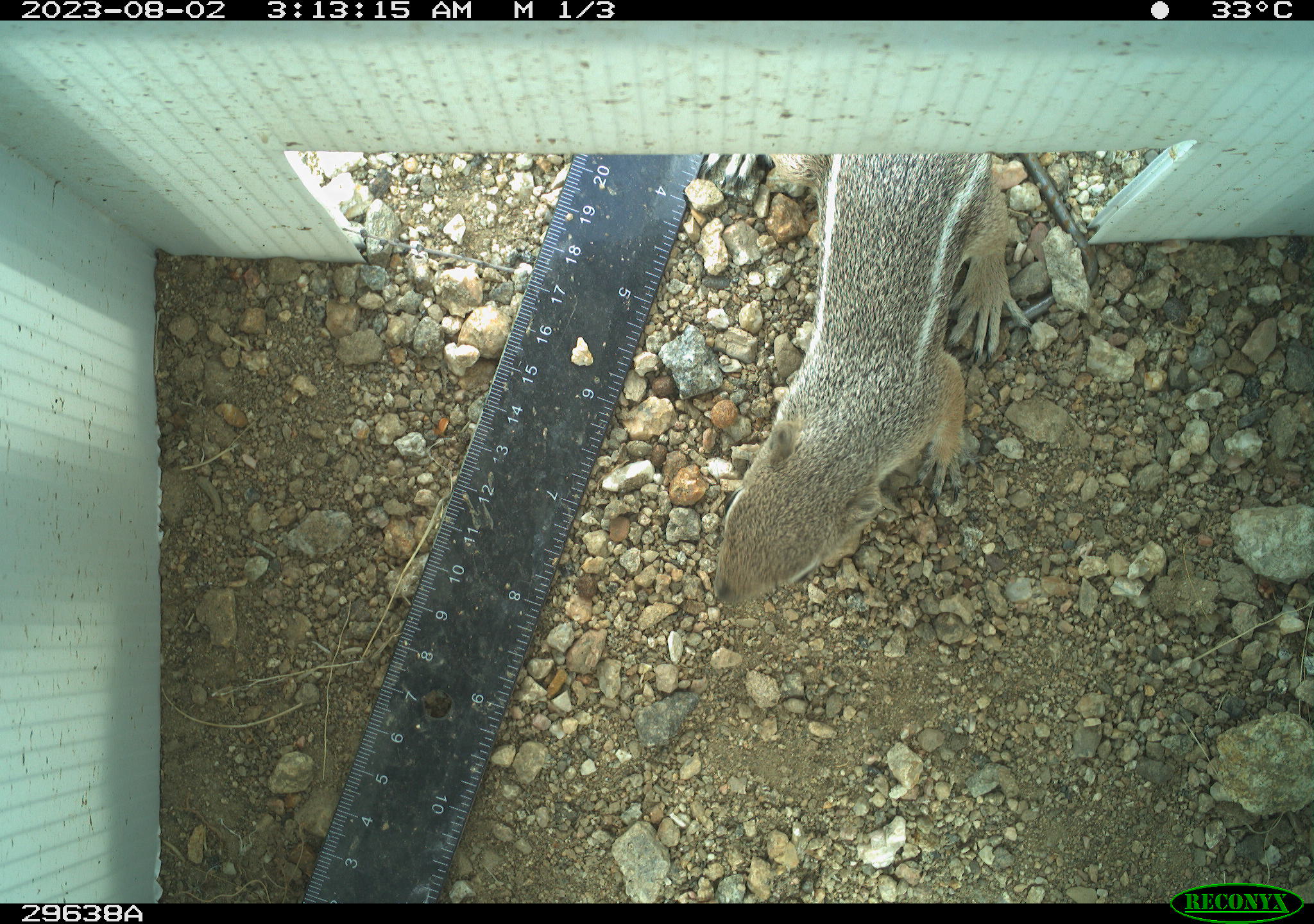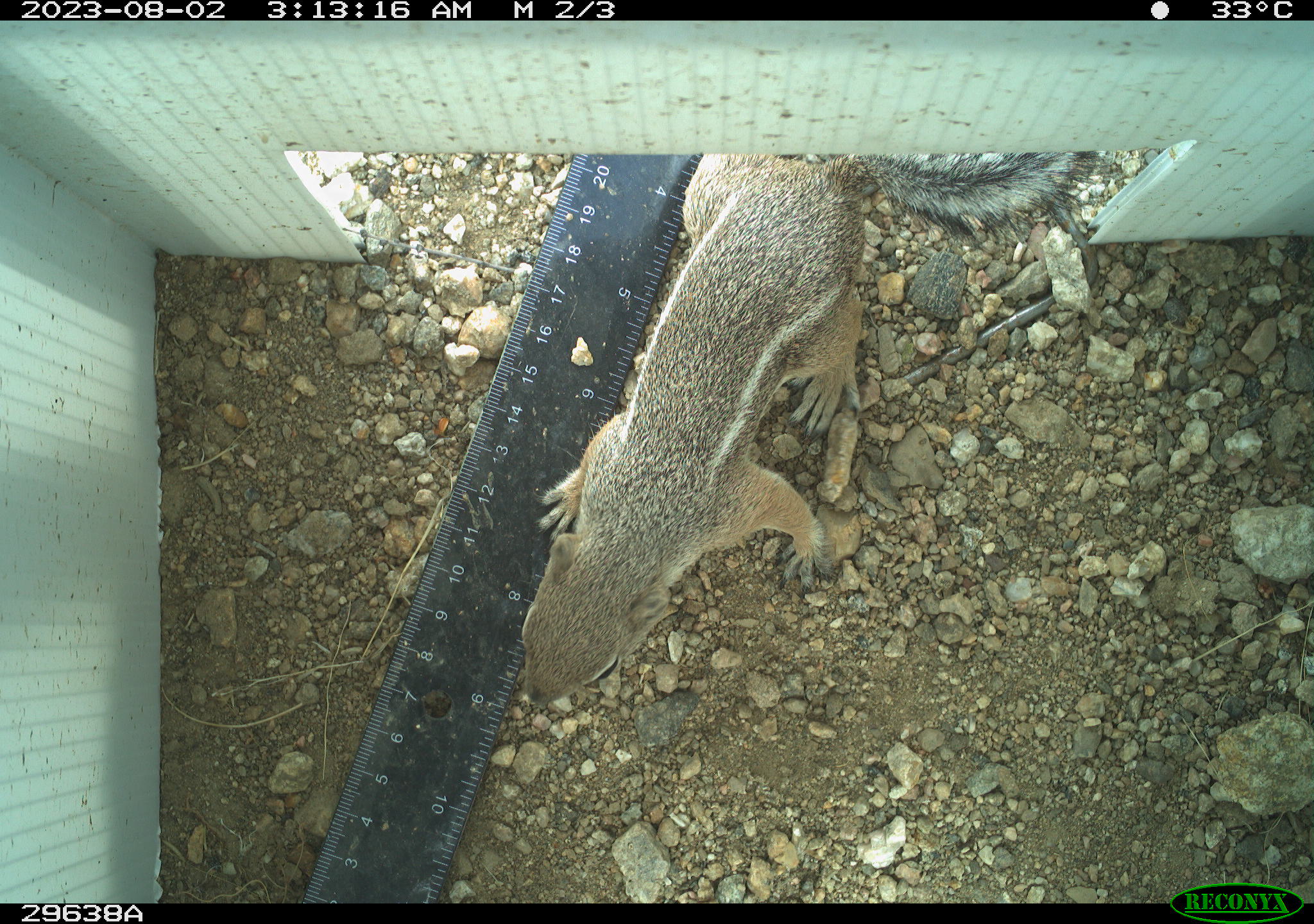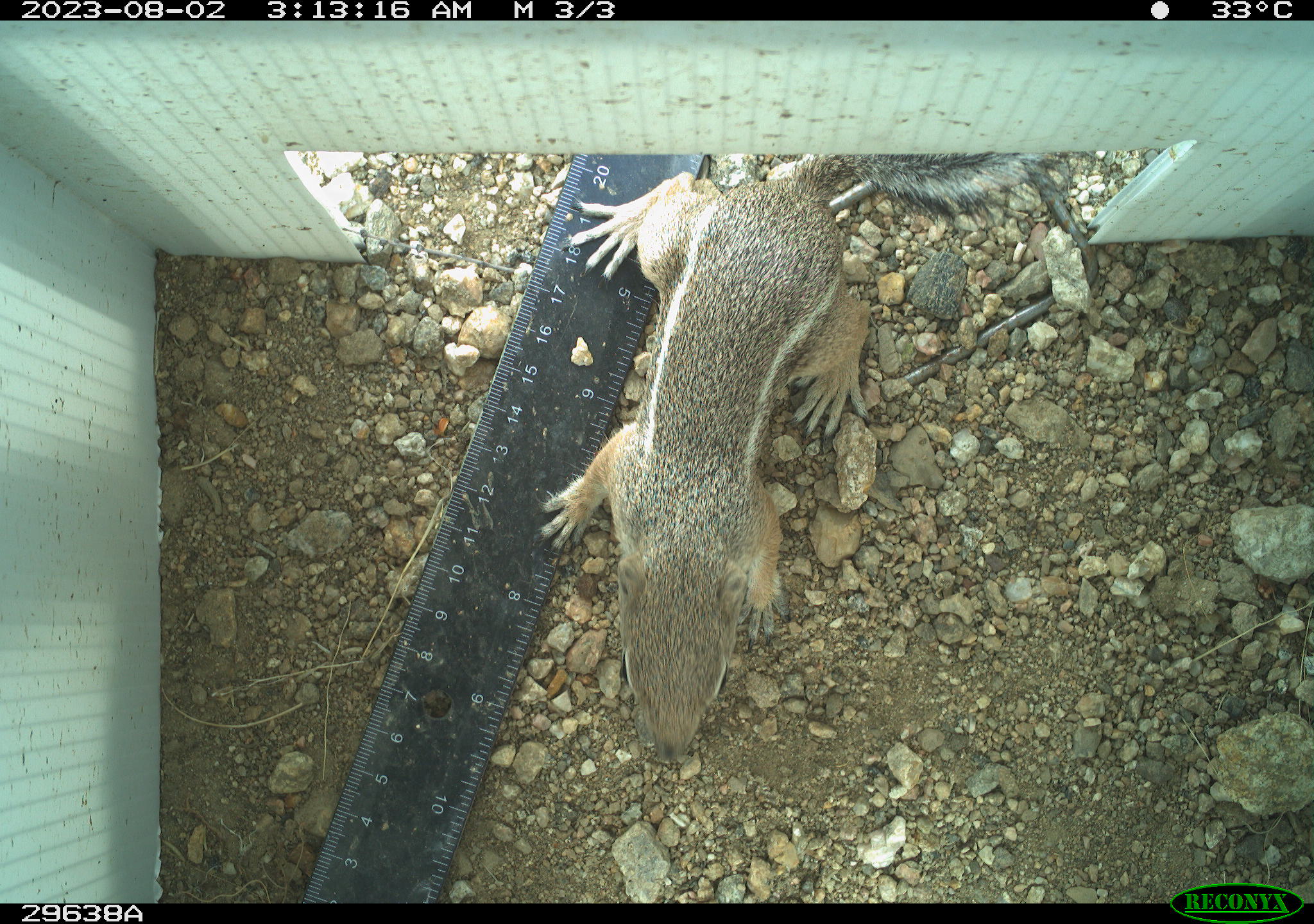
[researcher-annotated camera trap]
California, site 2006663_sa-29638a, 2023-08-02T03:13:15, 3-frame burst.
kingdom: Animalia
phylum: Chordata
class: Mammalia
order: Rodentia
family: Sciuridae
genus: Ammospermophilus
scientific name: Ammospermophilus leucurus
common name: white-tailed antelope squirrel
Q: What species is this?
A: White-tailed antelope squirrel (Ammospermophilus leucurus).